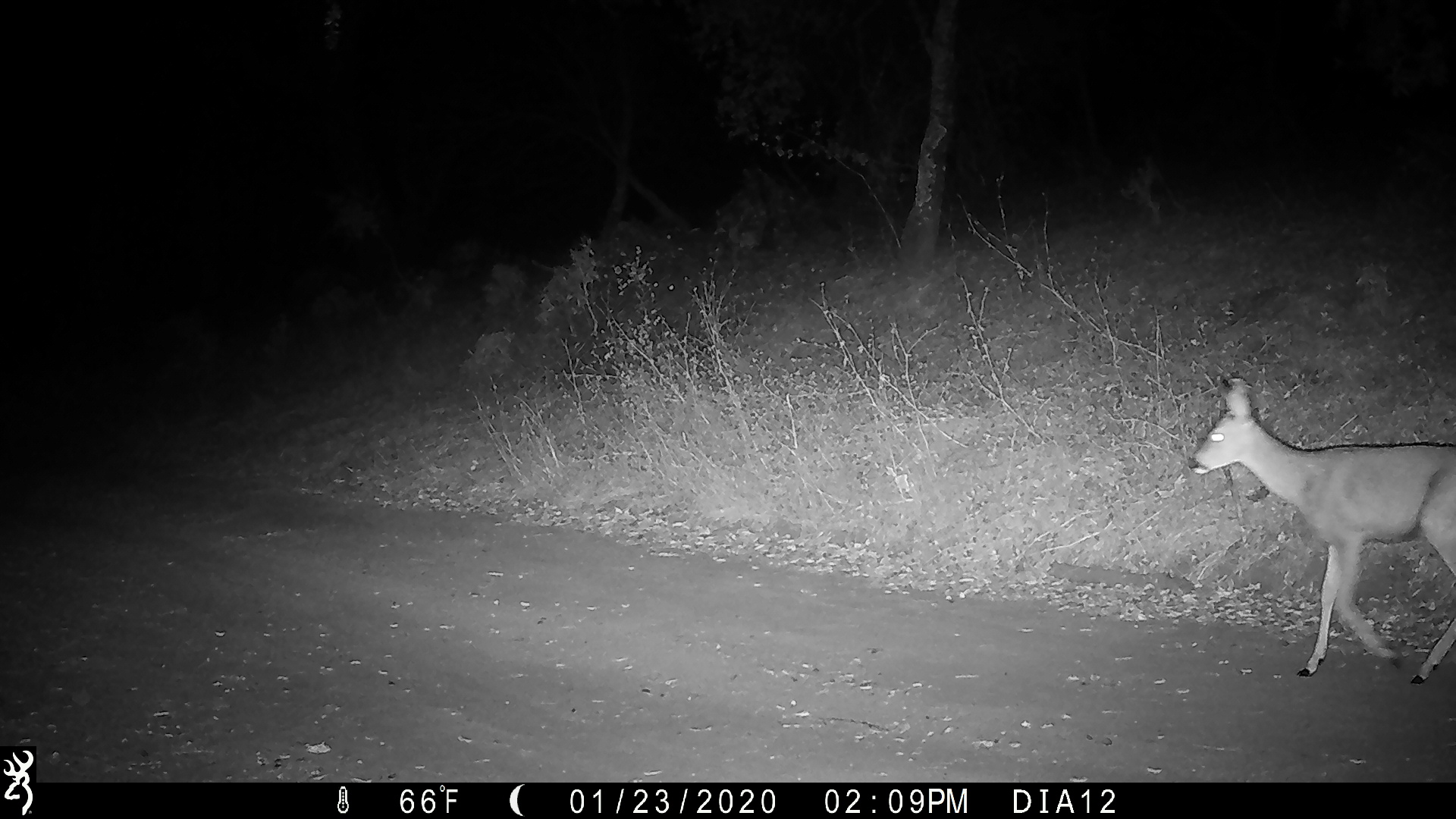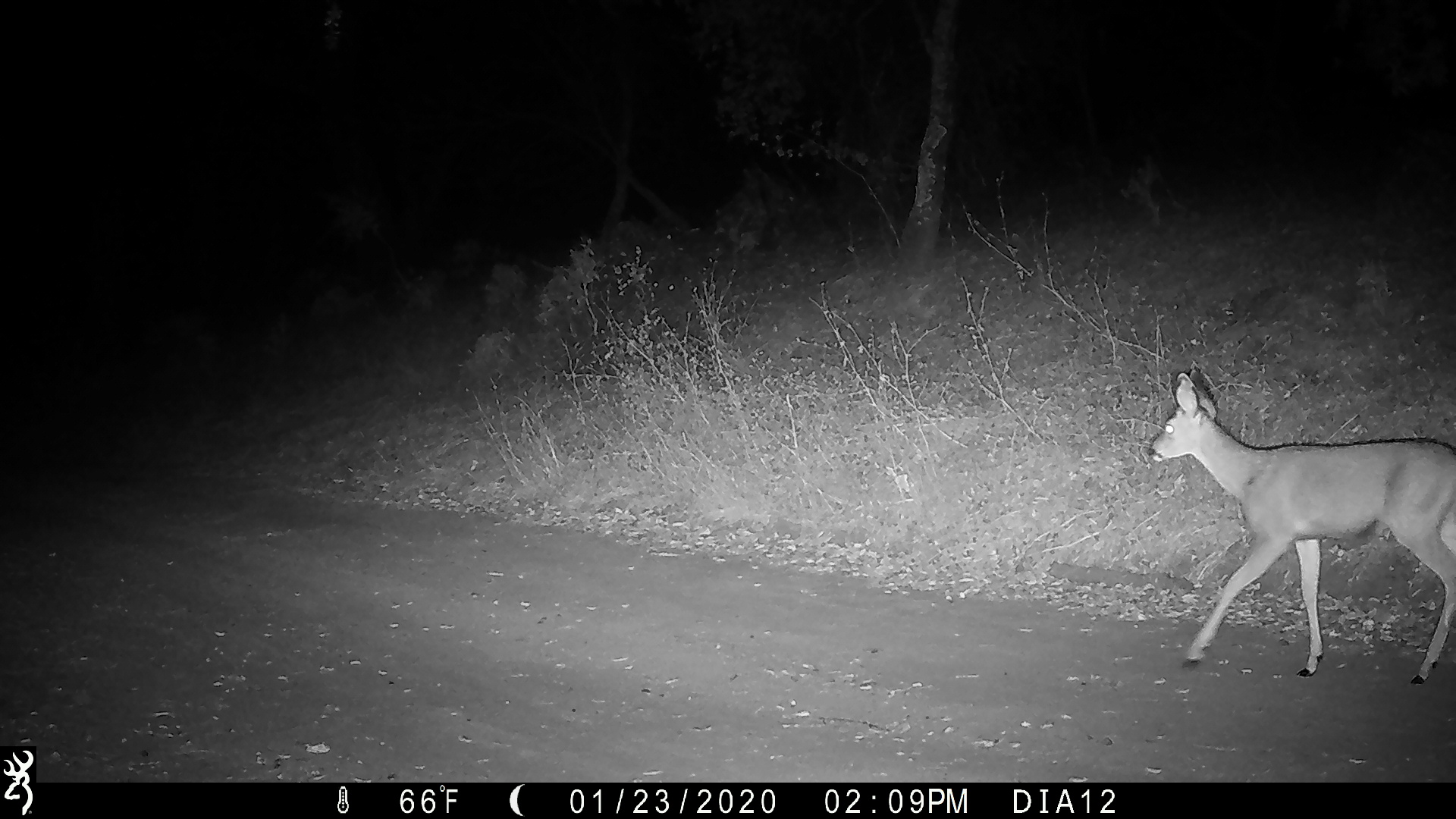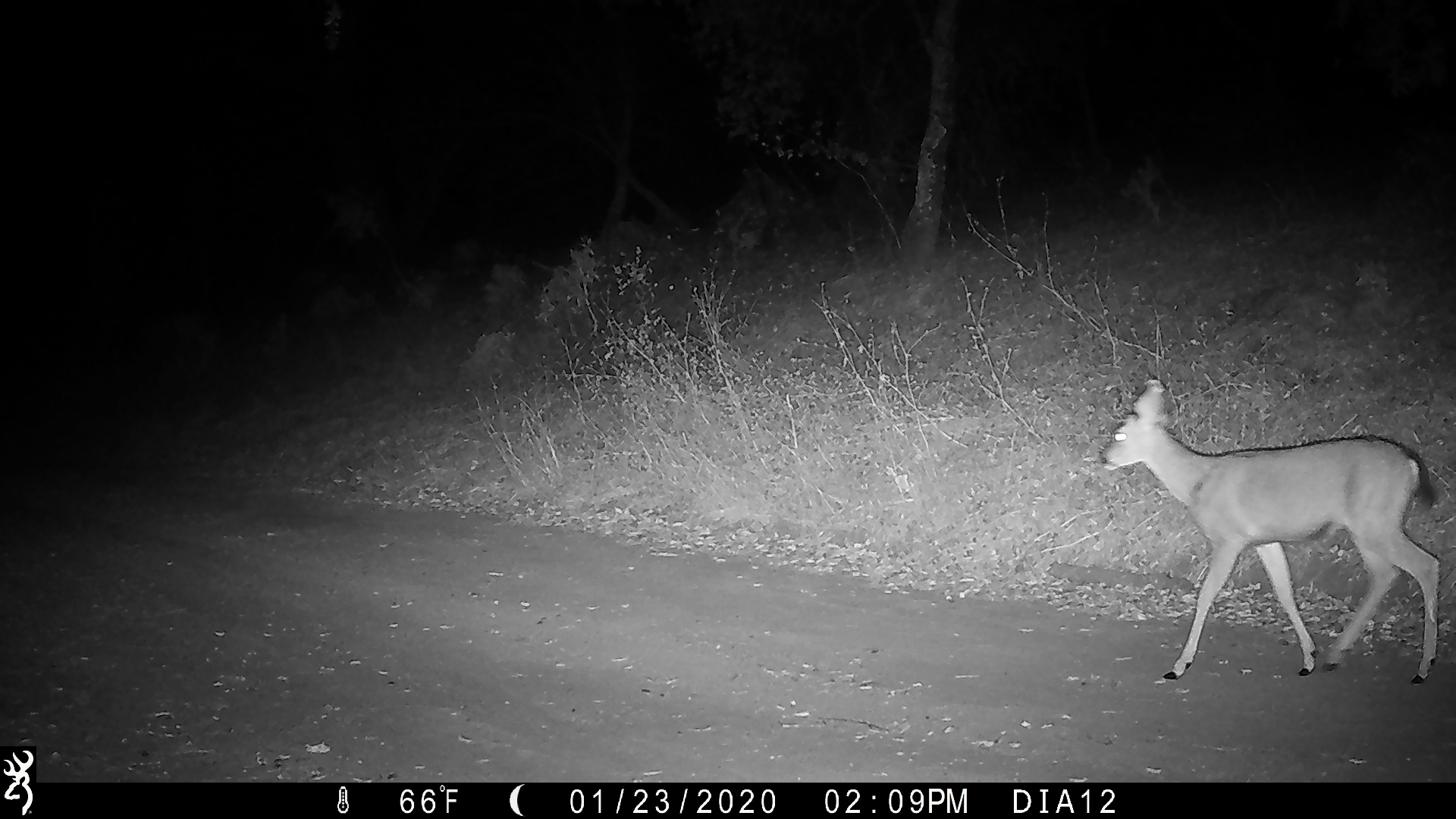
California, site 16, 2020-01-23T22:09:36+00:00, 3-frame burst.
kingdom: Animalia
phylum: Chordata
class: Mammalia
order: Artiodactyla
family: Cervidae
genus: Odocoileus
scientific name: Odocoileus hemionus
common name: mule deer